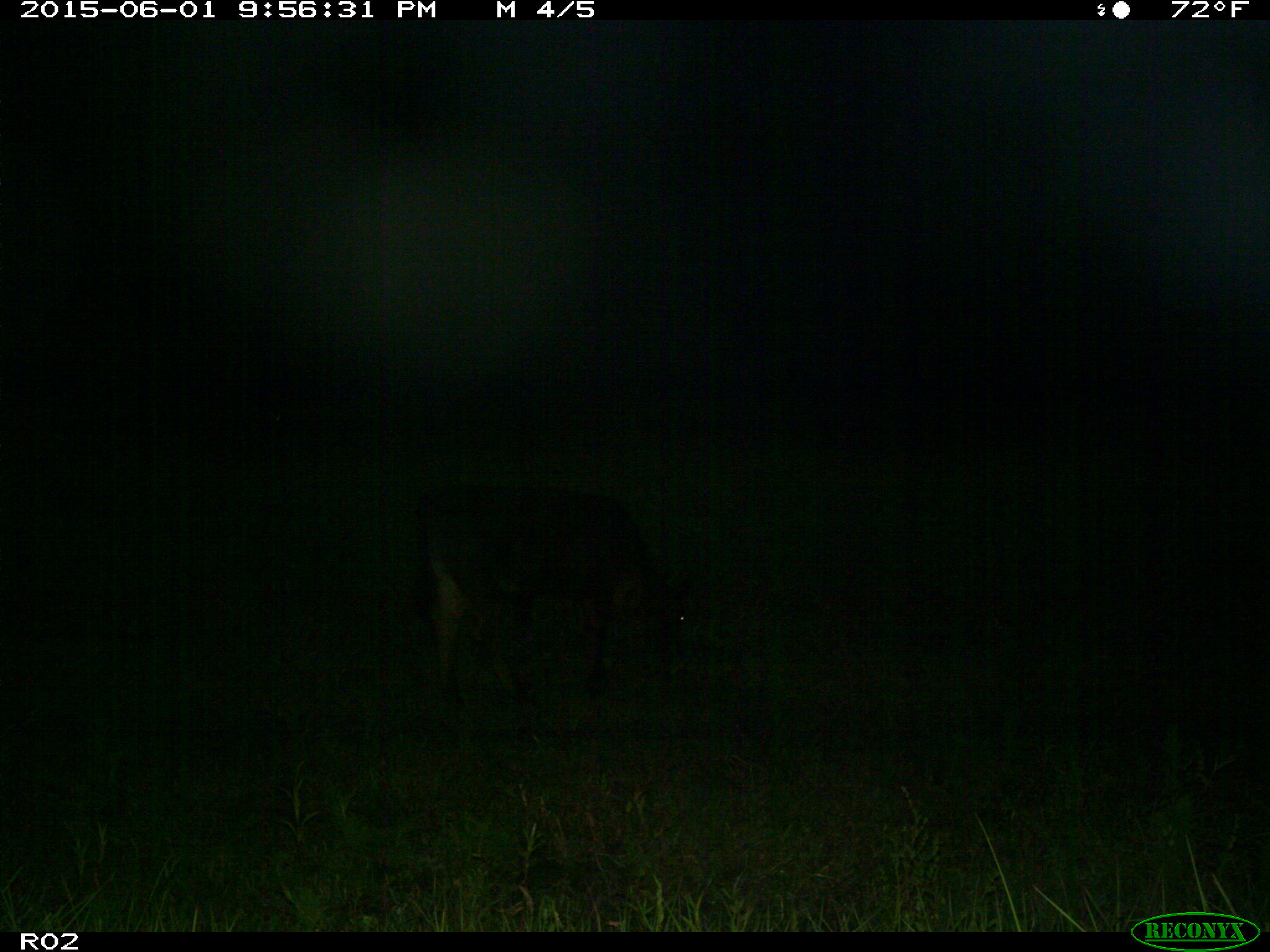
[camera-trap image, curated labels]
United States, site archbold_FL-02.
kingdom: Animalia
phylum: Chordata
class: Mammalia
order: Artiodactyla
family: Bovidae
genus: Bos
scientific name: Bos taurus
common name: domestic cow